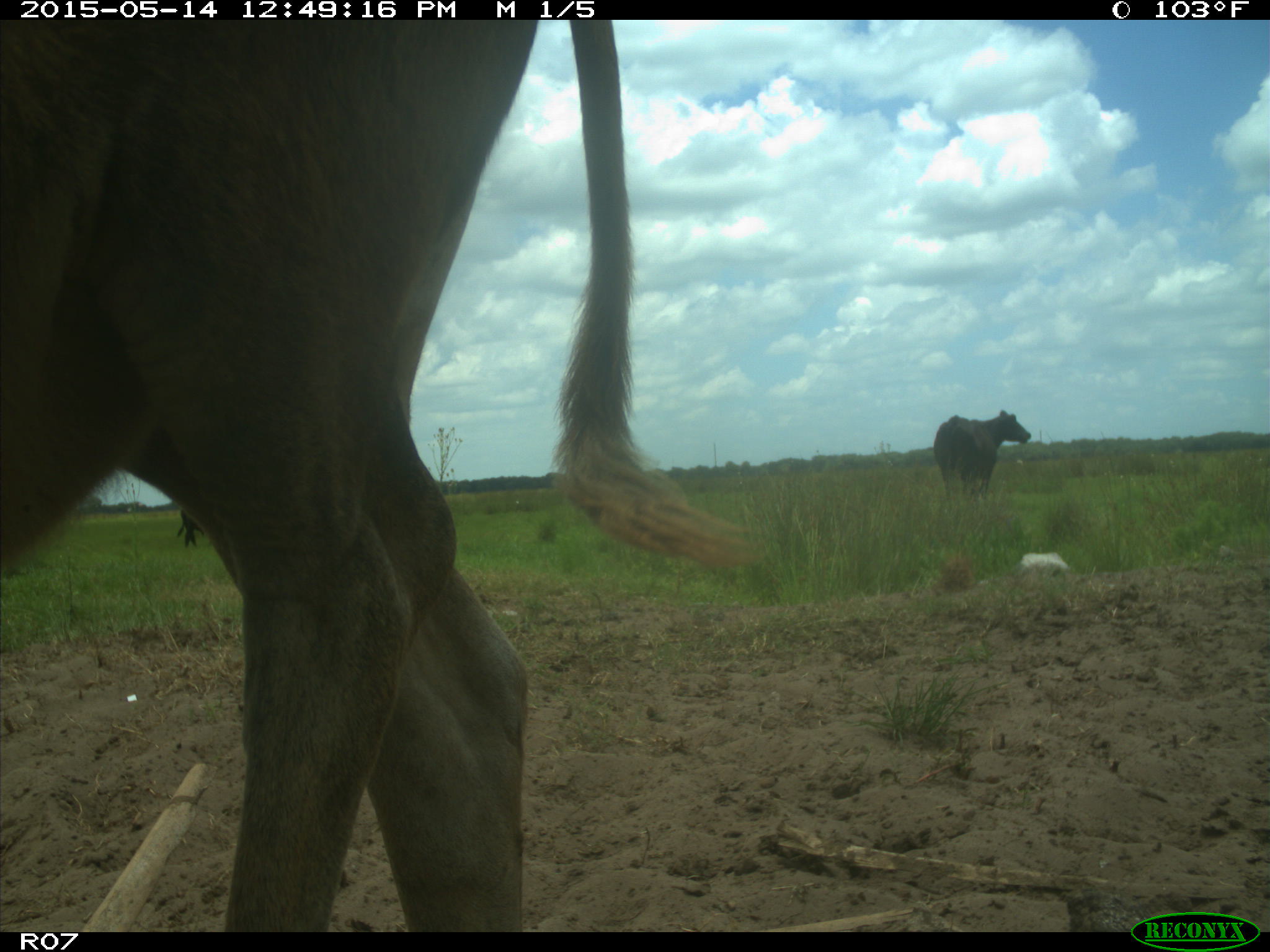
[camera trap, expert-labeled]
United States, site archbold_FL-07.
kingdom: Animalia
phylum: Chordata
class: Mammalia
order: Artiodactyla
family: Bovidae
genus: Bos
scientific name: Bos taurus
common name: domestic cow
Bos taurus (domestic cow).